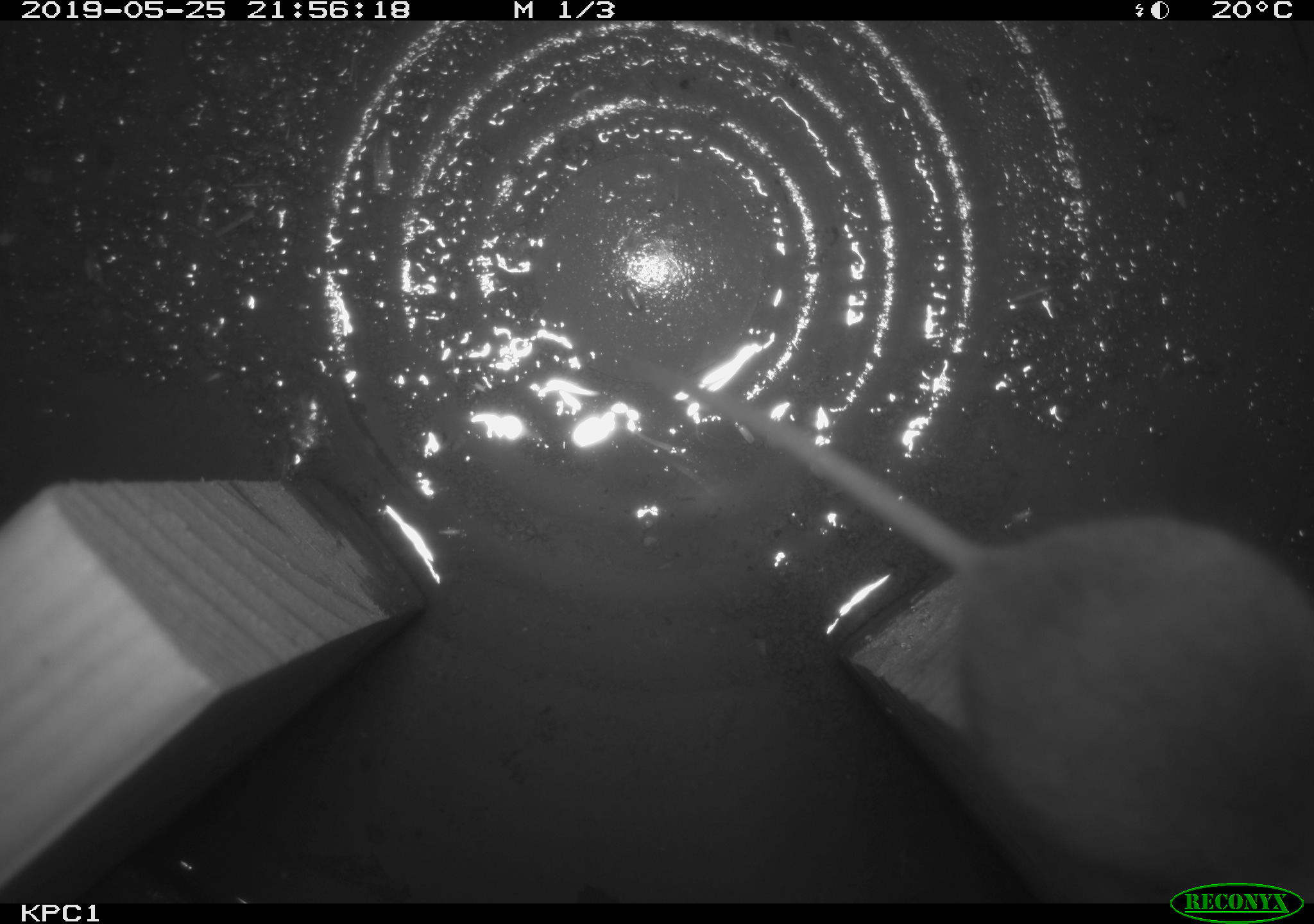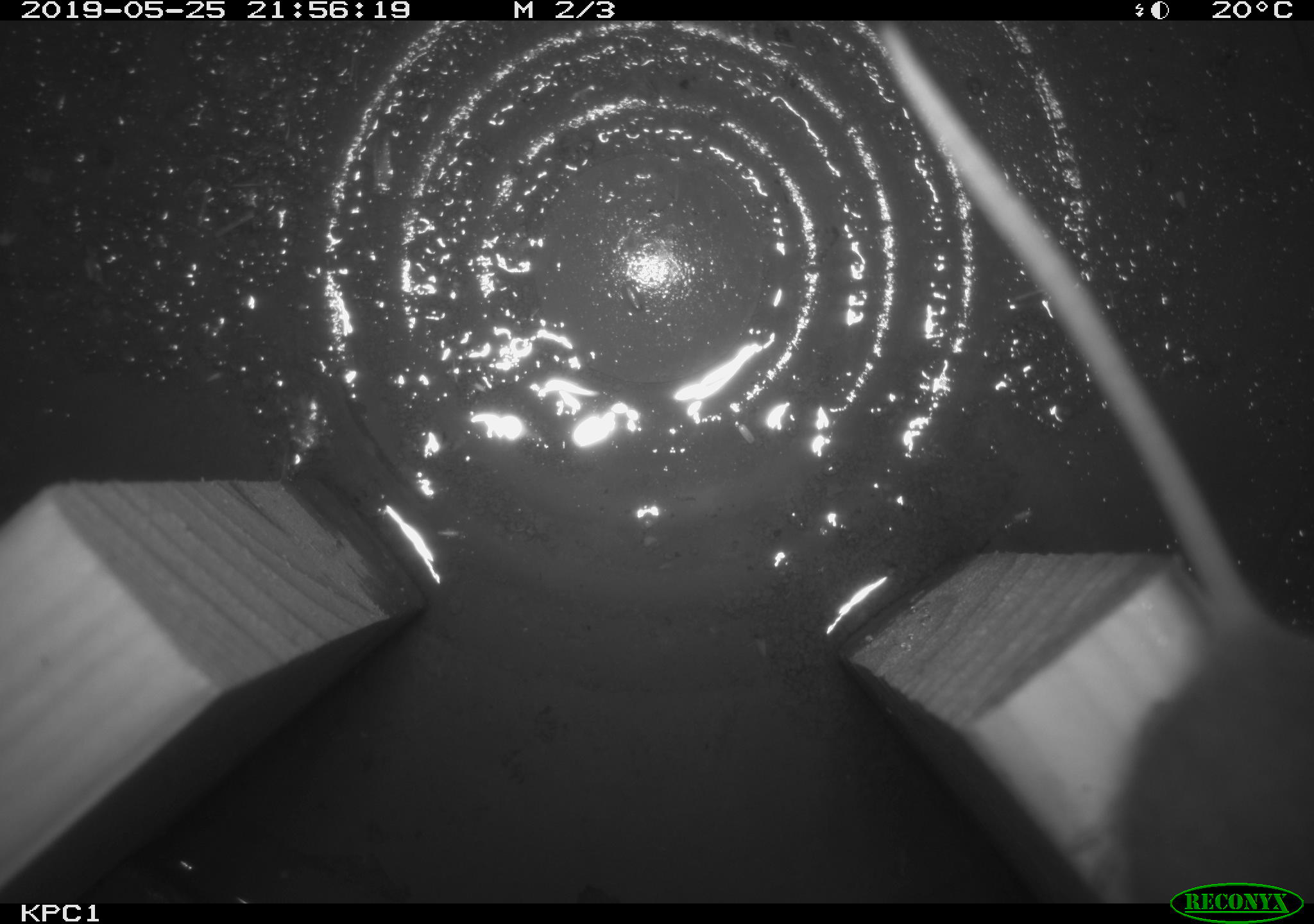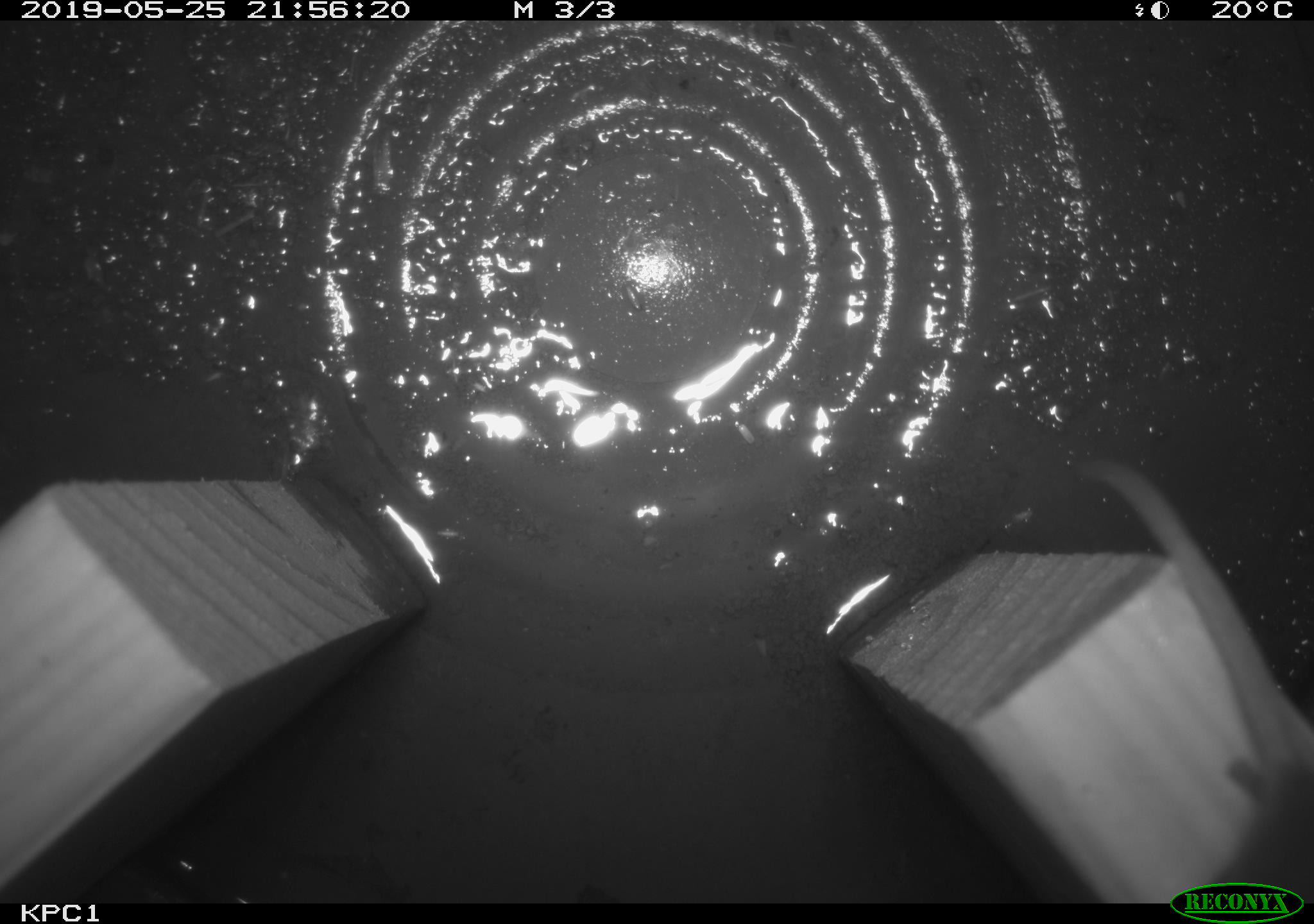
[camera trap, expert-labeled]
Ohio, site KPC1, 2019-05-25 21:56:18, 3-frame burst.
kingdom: Animalia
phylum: Chordata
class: Mammalia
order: Rodentia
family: Cricetidae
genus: Peromyscus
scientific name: Peromyscus leucopus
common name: white-footed mouse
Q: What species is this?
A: White-footed mouse (Peromyscus leucopus).